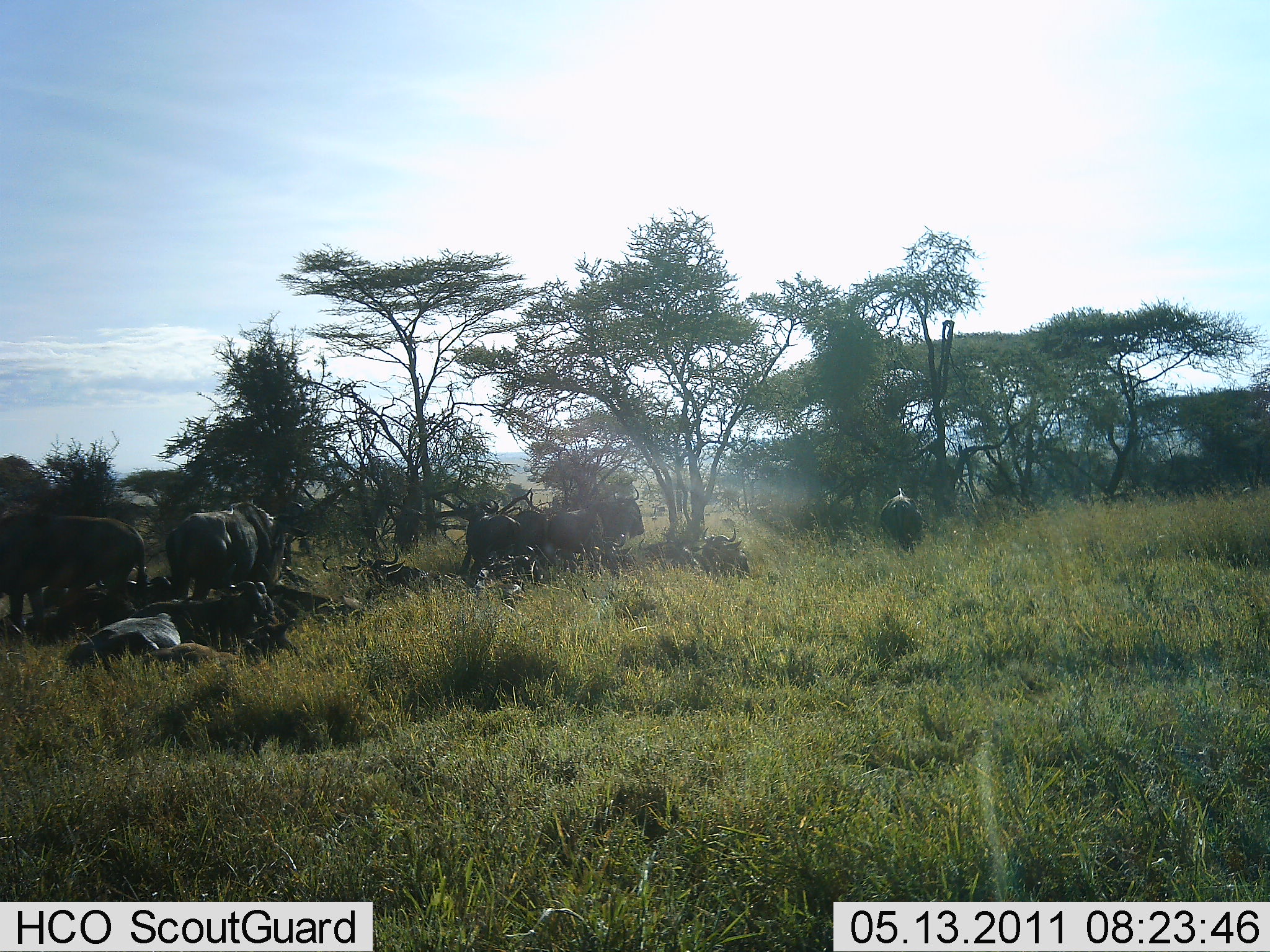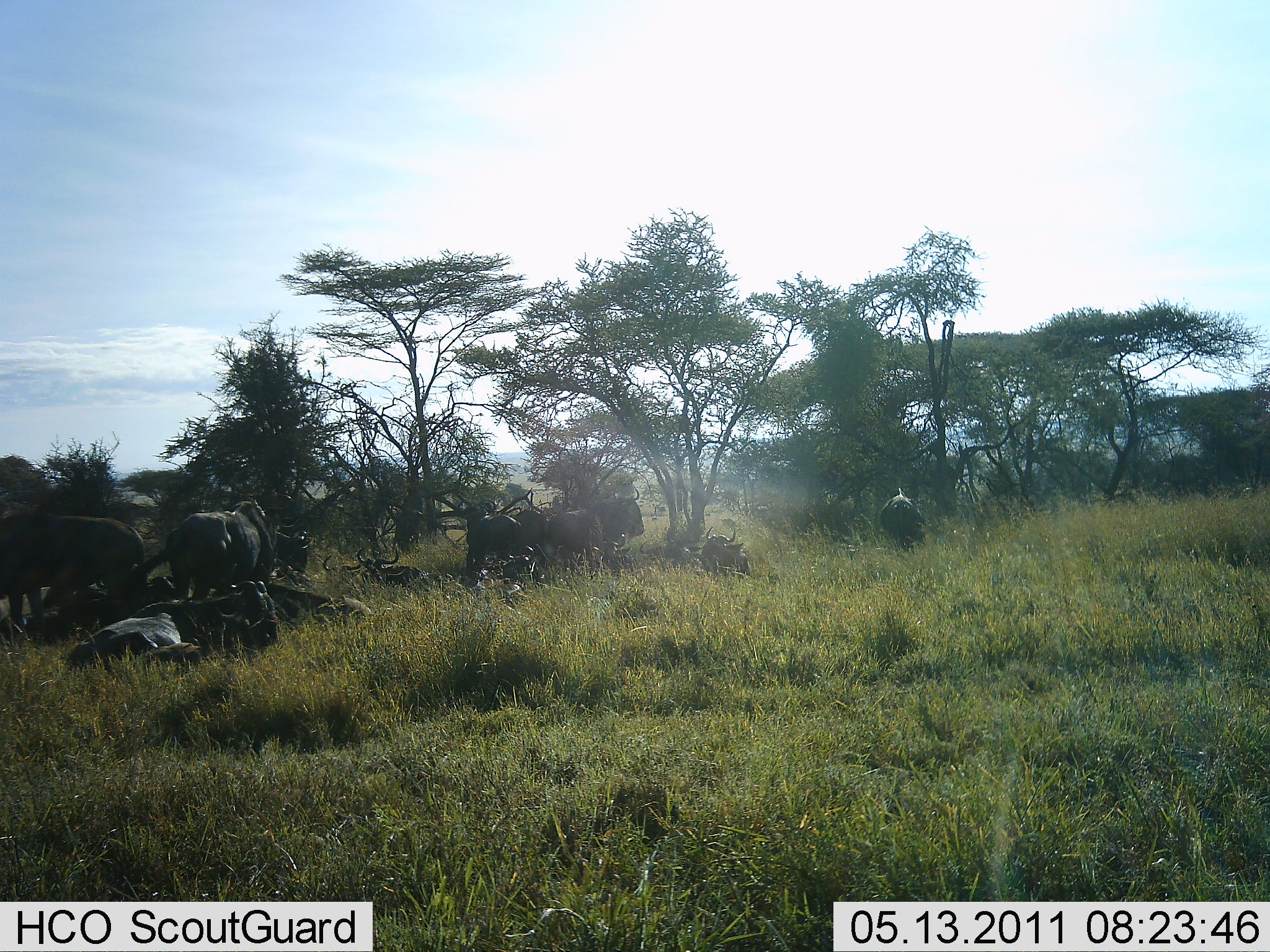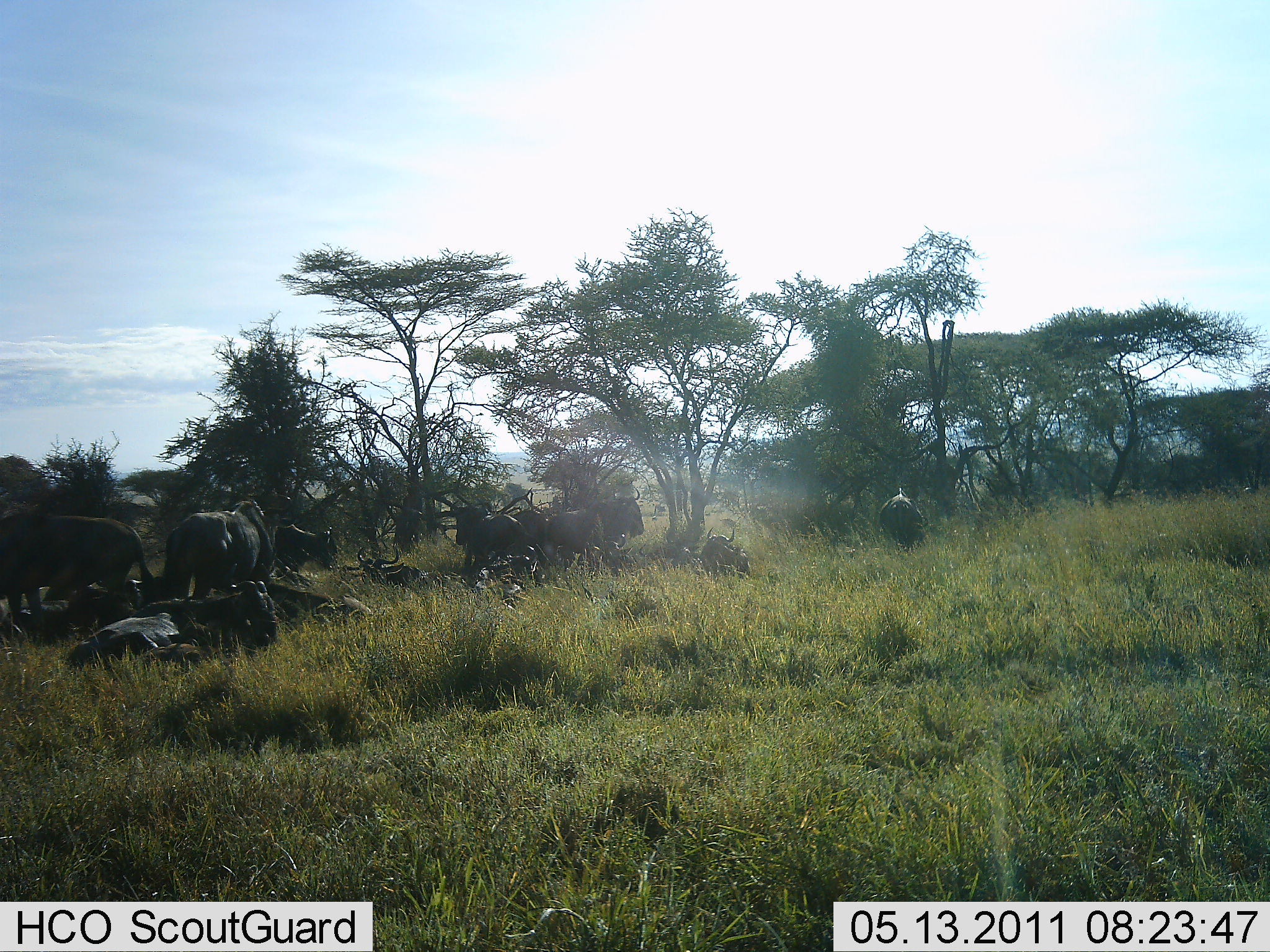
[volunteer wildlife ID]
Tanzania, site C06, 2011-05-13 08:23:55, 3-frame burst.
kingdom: Animalia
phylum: Chordata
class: Mammalia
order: Artiodactyla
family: Bovidae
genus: Connochaetes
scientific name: Connochaetes taurinus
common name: blue wildebeest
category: wildebeest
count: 11-50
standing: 60%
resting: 100%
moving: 20%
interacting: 0%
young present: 0%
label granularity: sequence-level